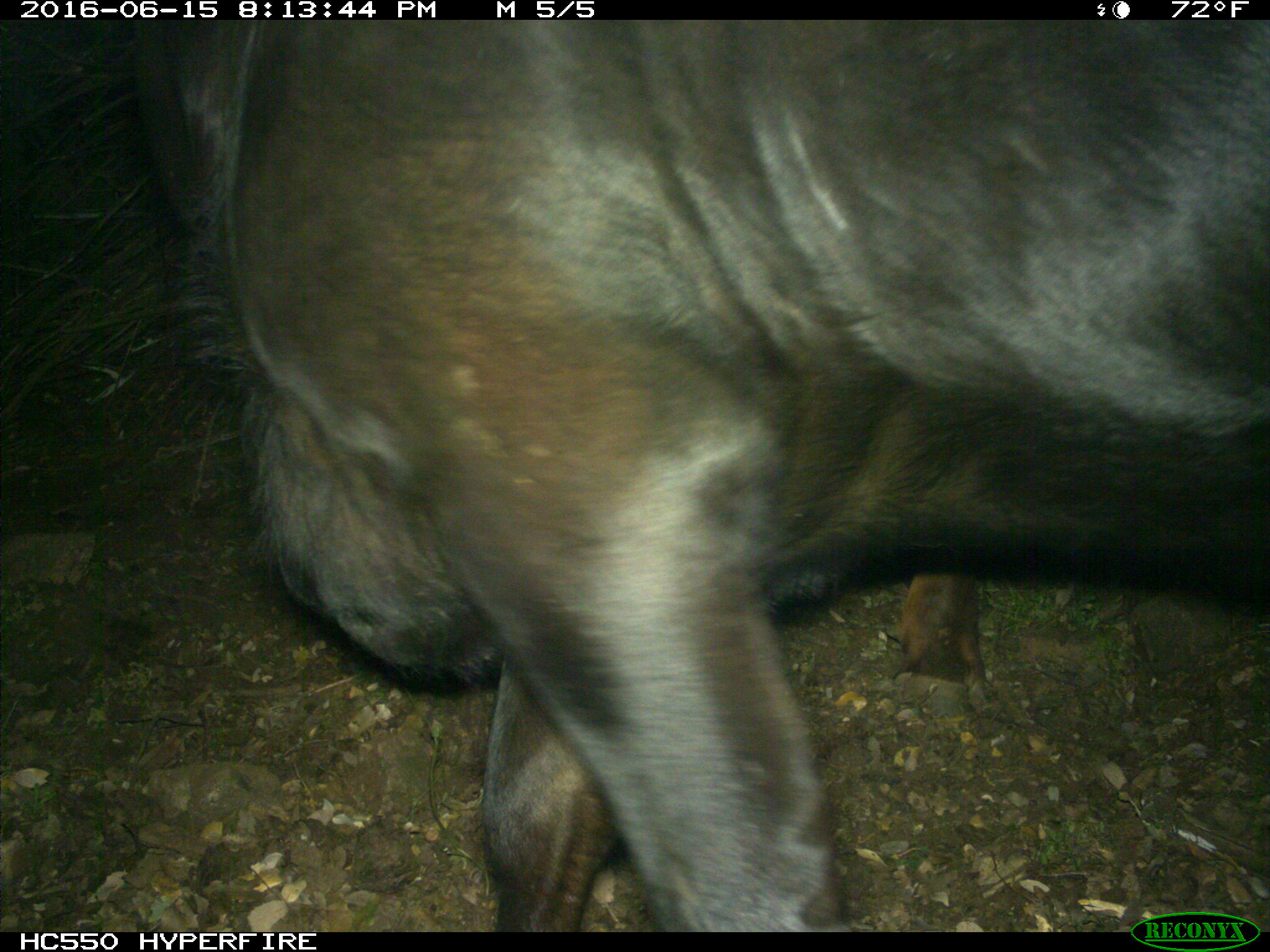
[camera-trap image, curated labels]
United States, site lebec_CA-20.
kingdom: Animalia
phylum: Chordata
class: Mammalia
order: Artiodactyla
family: Bovidae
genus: Bos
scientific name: Bos taurus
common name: domestic cow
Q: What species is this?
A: Bos taurus (domestic cow).